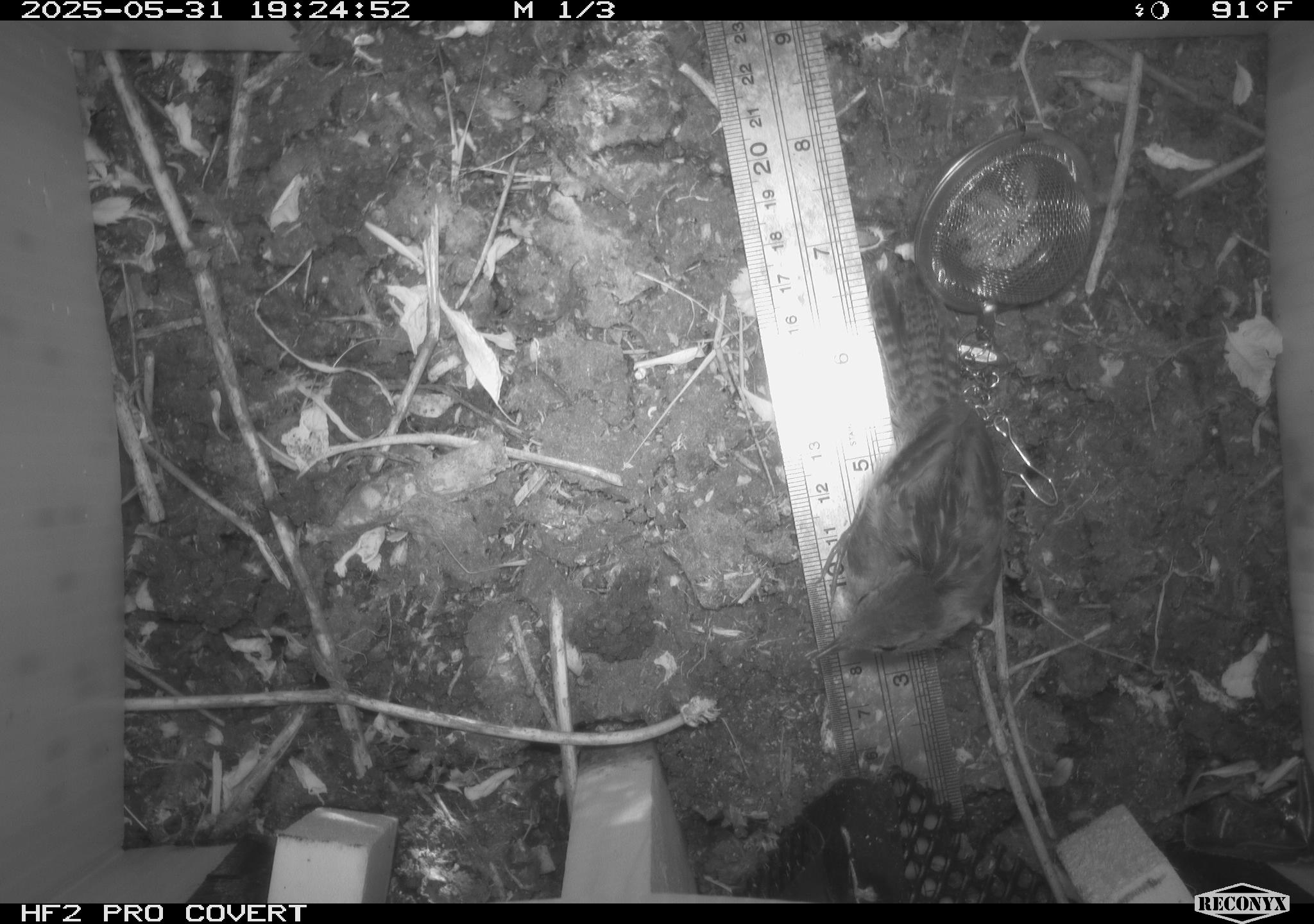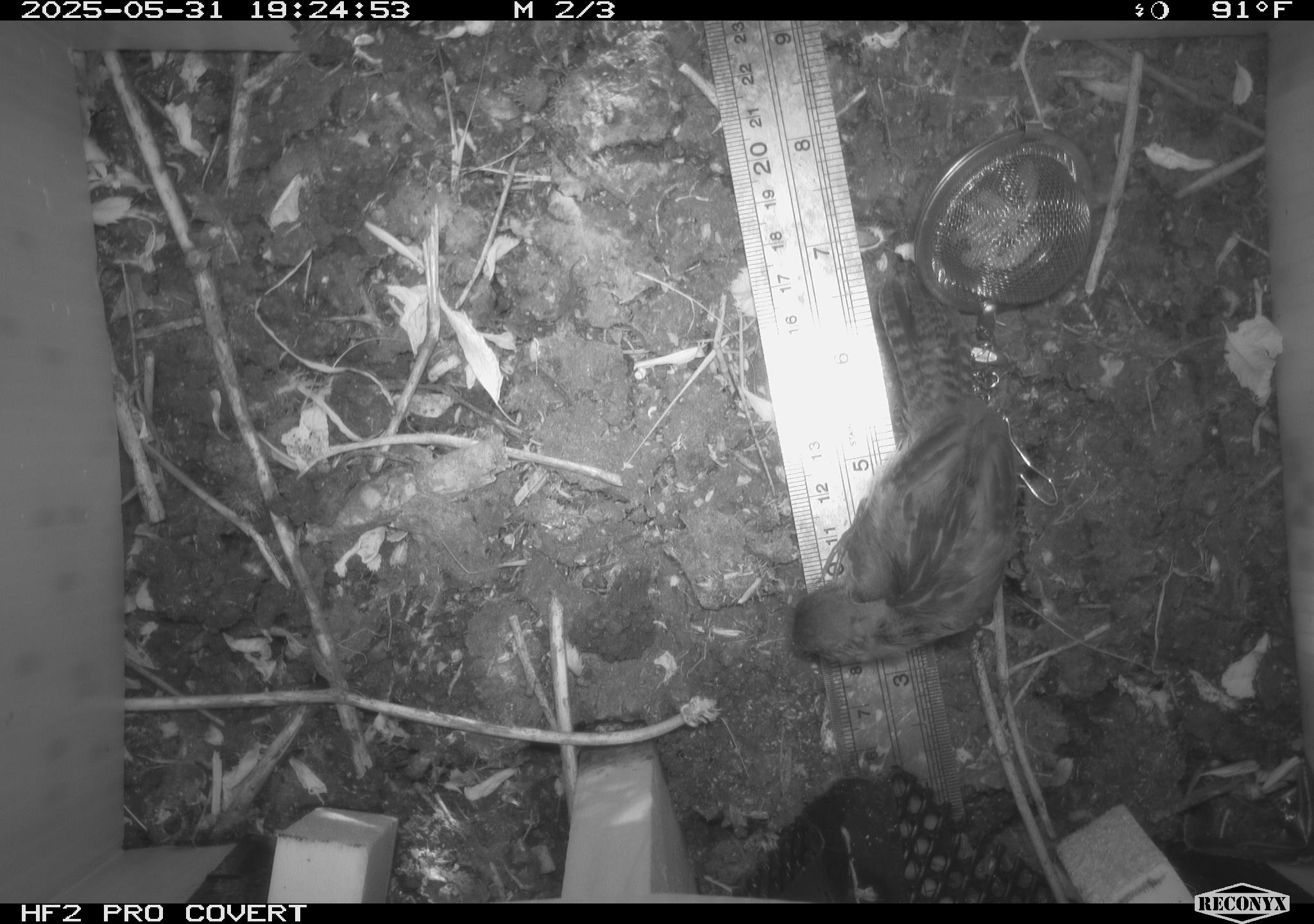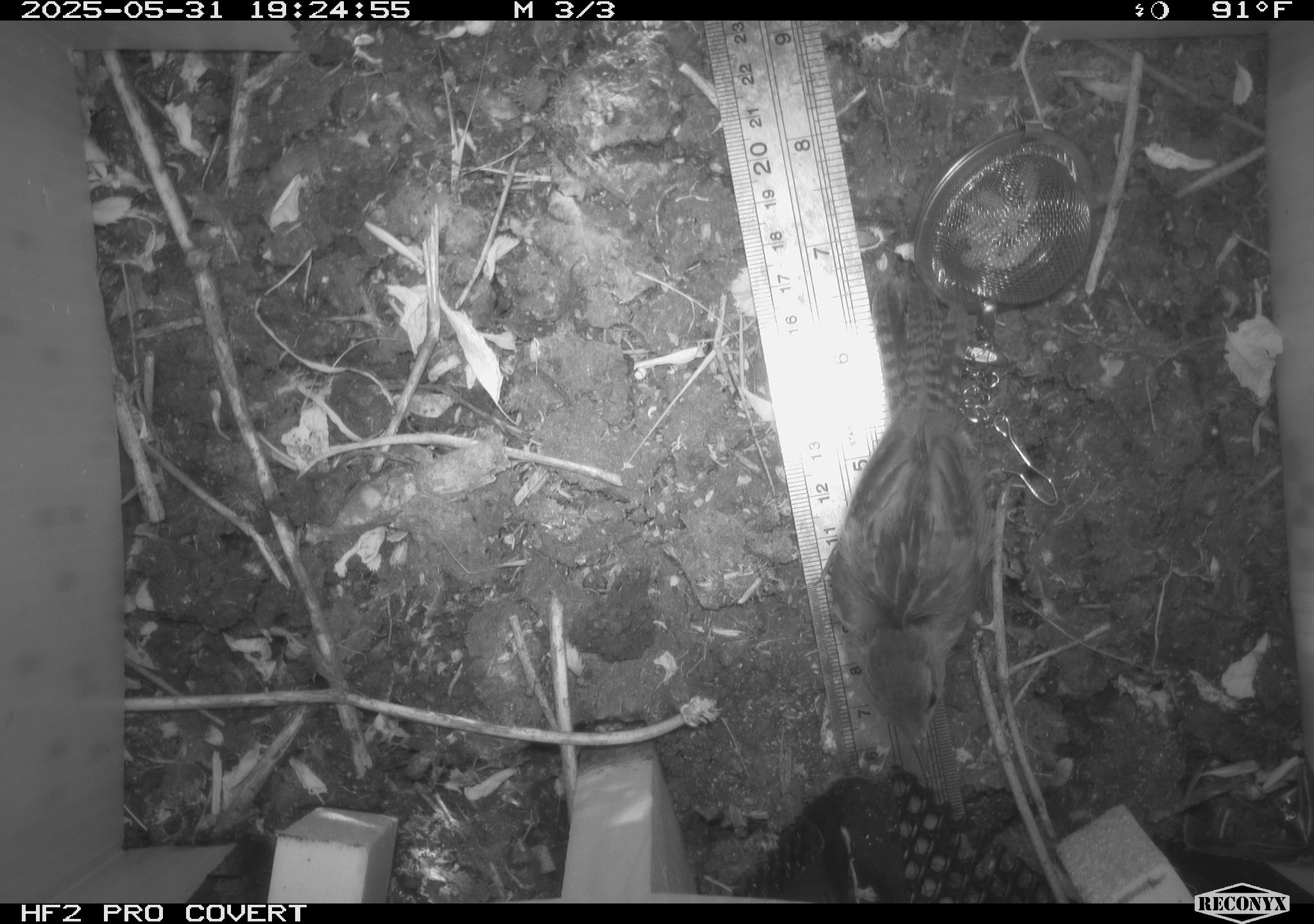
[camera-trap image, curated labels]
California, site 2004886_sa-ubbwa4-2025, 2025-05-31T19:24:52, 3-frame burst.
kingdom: Animalia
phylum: Chordata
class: Aves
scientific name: Aves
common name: bird